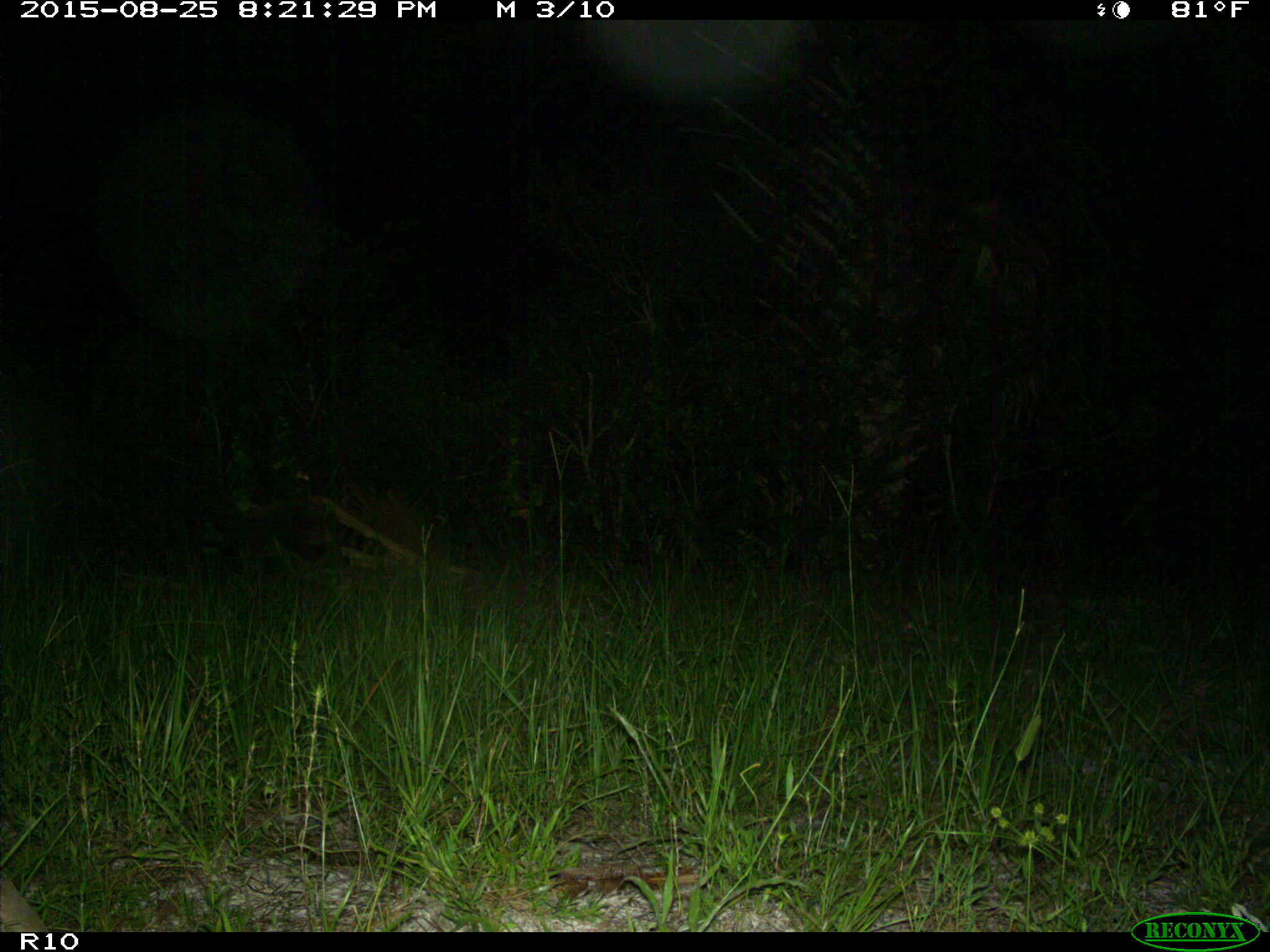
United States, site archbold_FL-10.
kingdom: Animalia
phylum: Chordata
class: Mammalia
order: Carnivora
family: Procyonidae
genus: Procyon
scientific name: Procyon lotor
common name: common raccoon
Procyon lotor (common raccoon).